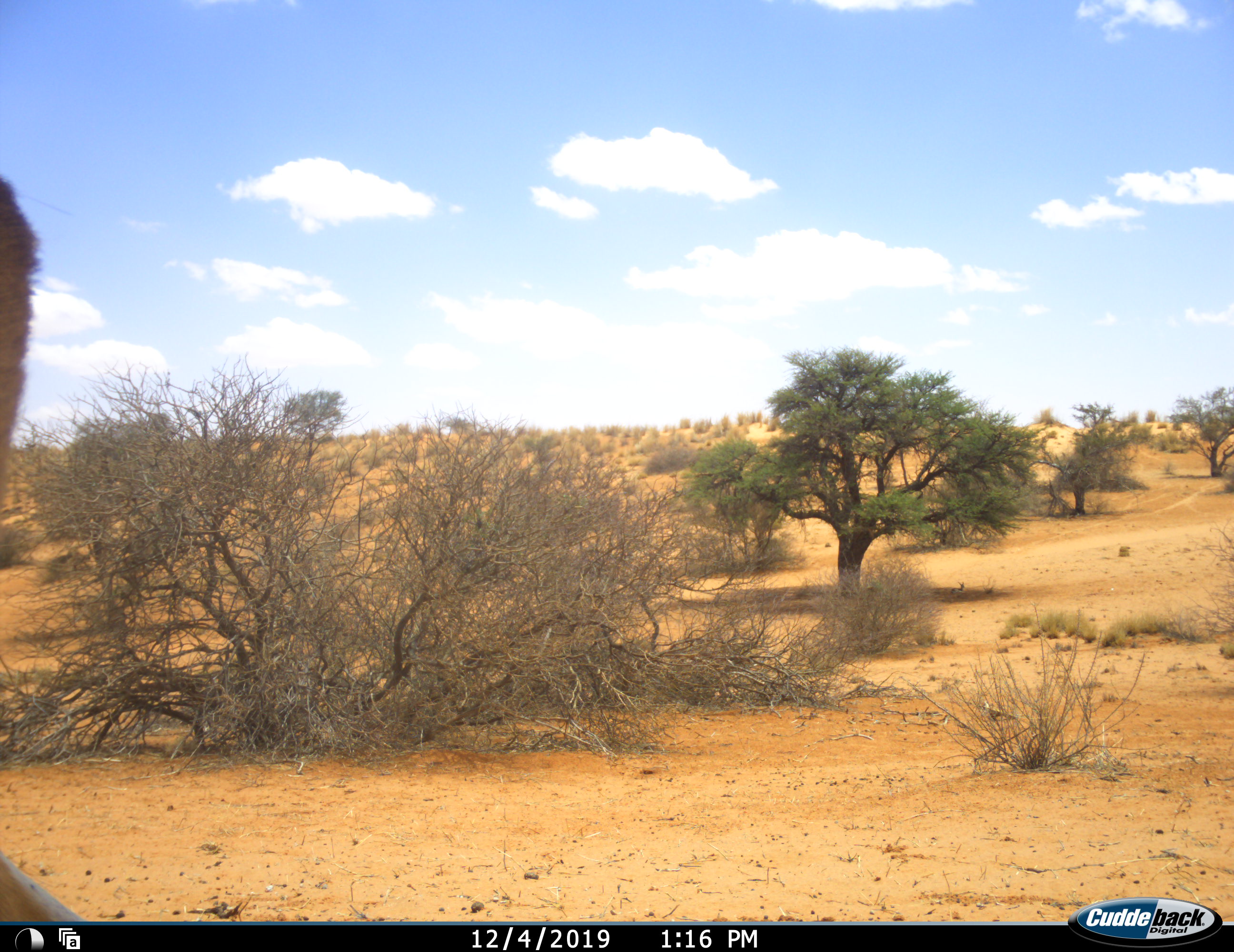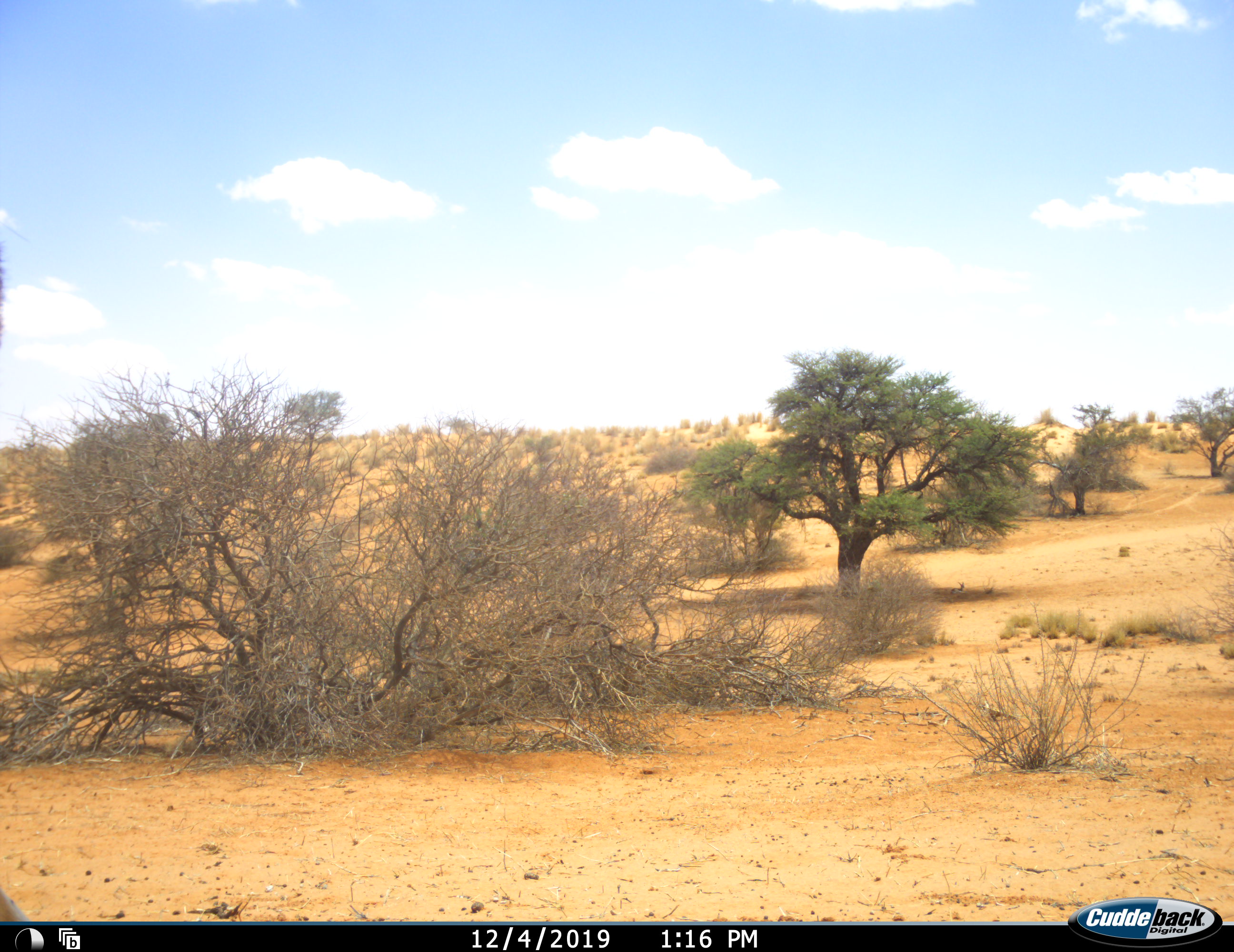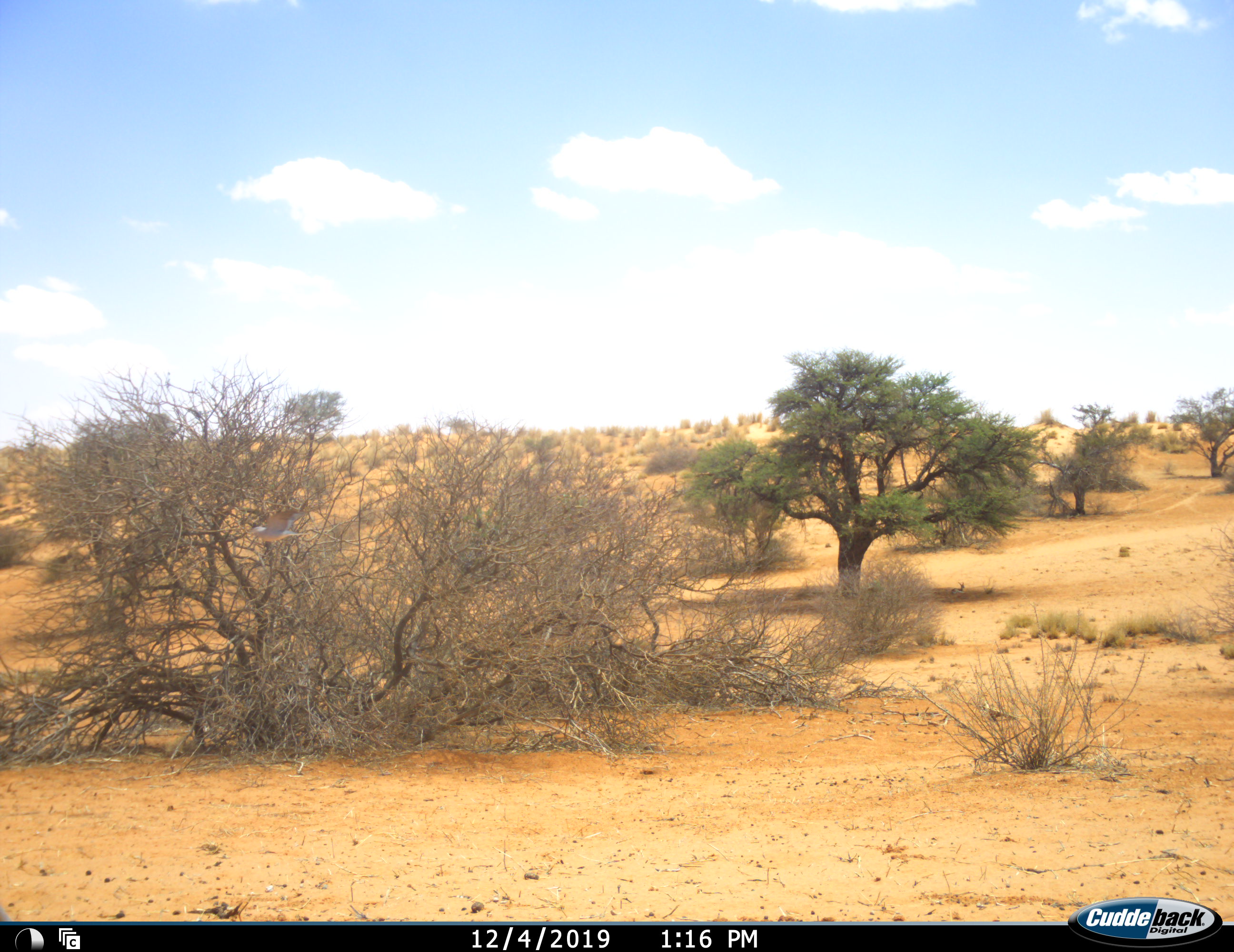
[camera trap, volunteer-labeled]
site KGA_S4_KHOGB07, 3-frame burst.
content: unidentified animal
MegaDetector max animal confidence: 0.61